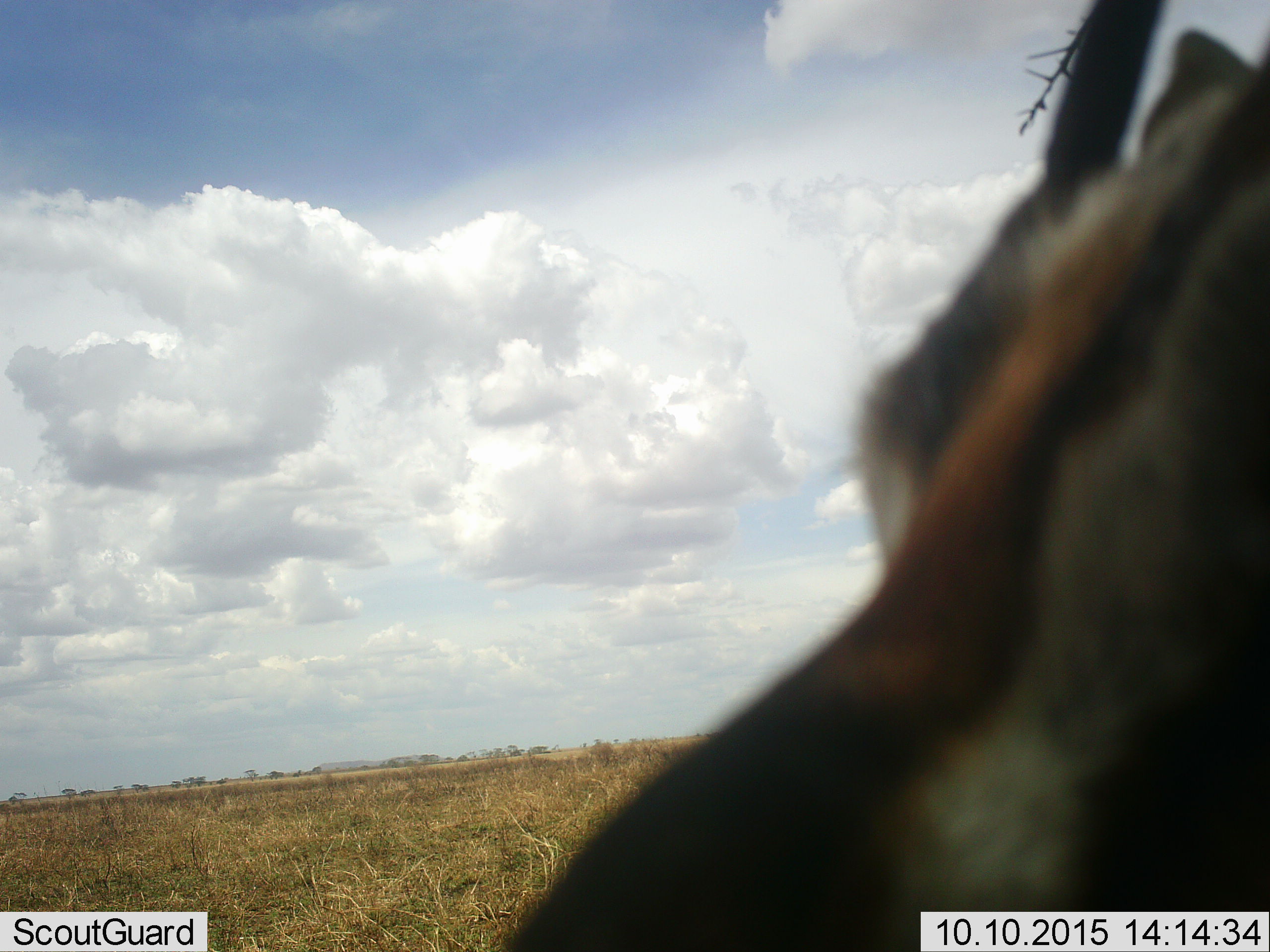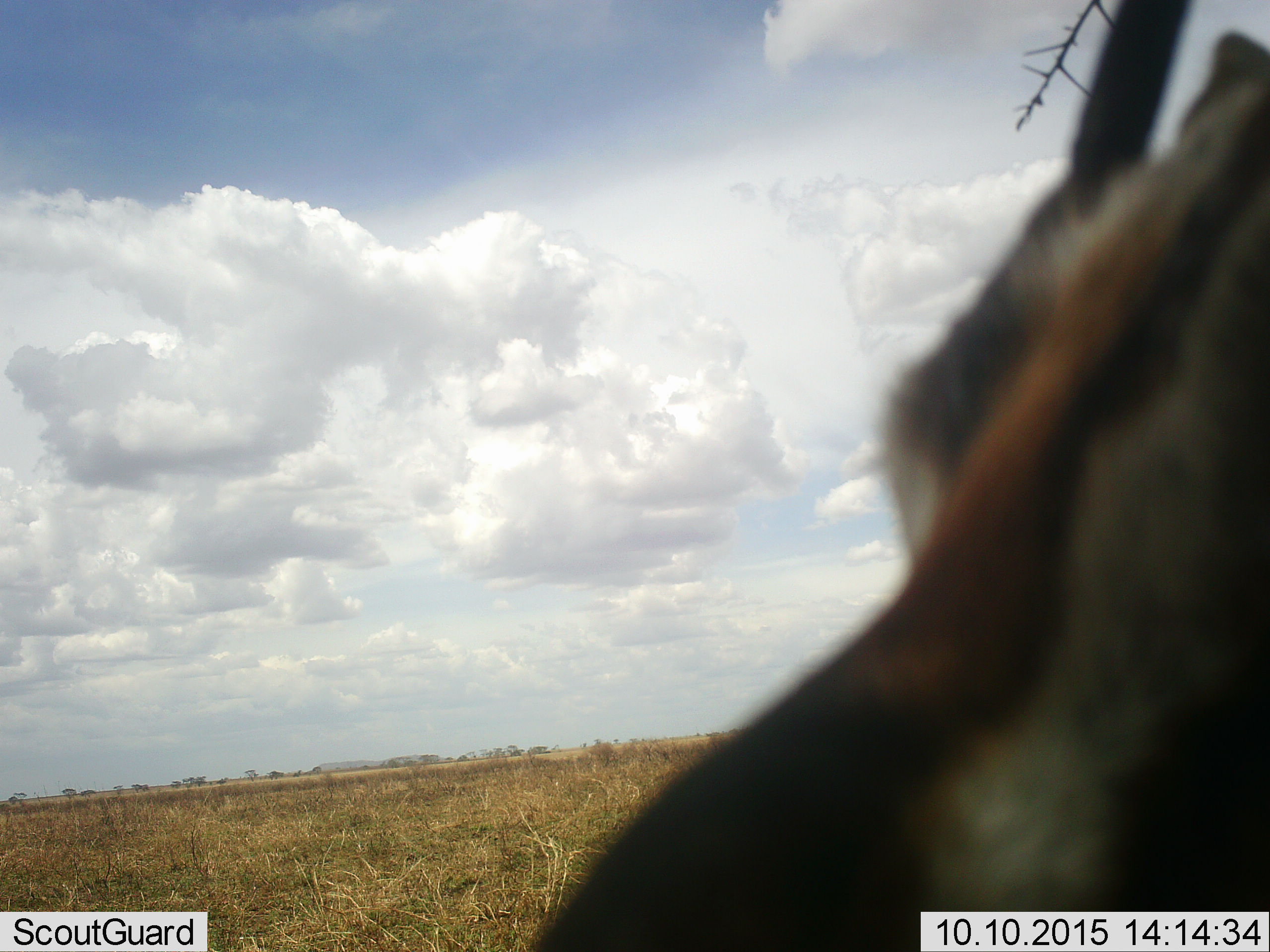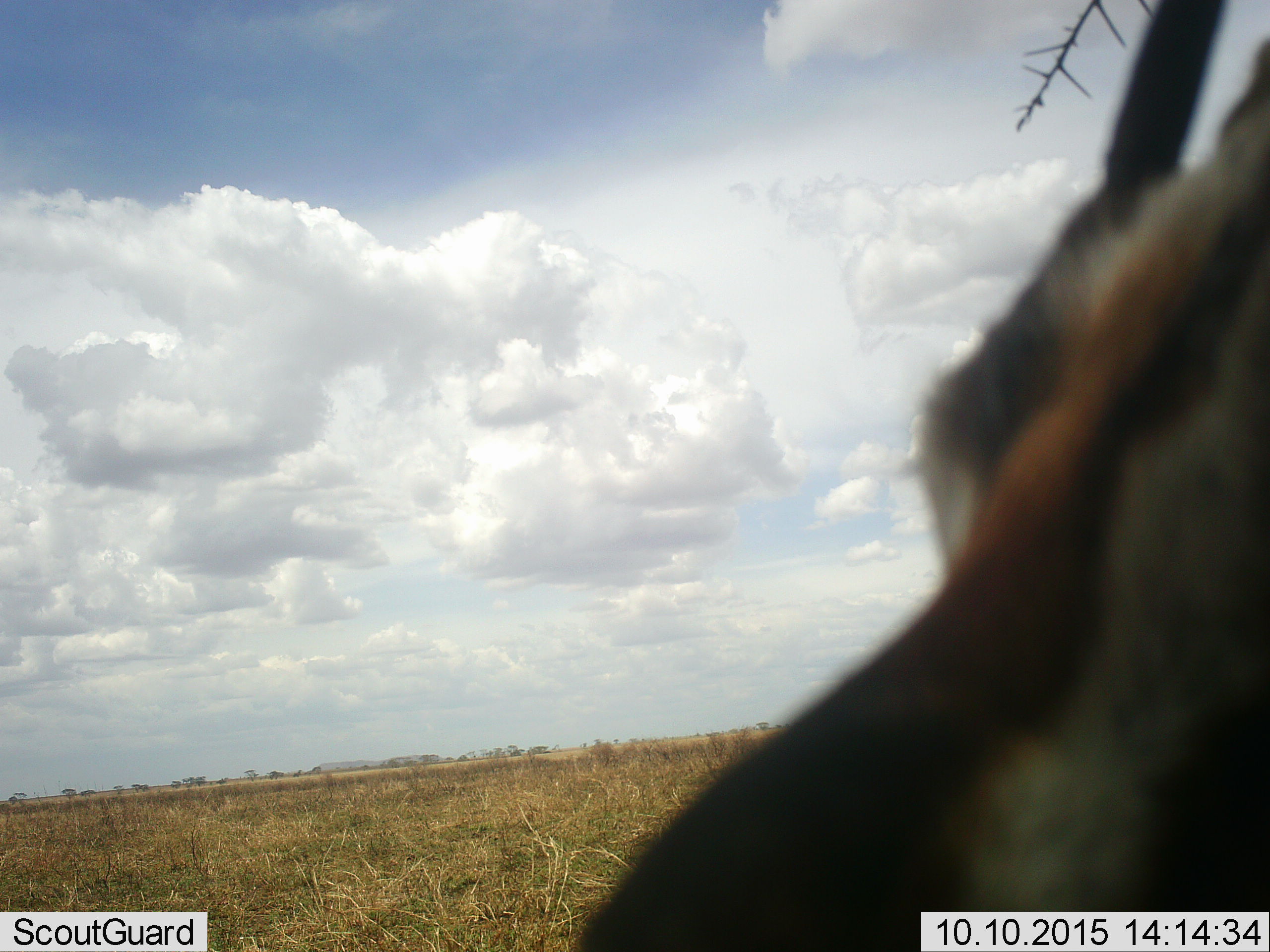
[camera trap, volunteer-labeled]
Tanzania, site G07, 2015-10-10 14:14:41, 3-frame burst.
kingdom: Animalia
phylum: Chordata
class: Mammalia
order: Artiodactyla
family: Bovidae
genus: Eudorcas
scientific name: Eudorcas thomsonii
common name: thomson's gazelle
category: gazellethomsons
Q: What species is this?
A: Gazellethomsons (thomson's gazelle) (Eudorcas thomsonii).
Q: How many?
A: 1.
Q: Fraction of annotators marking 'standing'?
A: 83%.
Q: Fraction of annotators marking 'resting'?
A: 0%.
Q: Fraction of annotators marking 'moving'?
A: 33%.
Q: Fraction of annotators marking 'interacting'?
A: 0%.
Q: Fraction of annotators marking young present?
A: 0%.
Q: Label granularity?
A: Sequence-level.